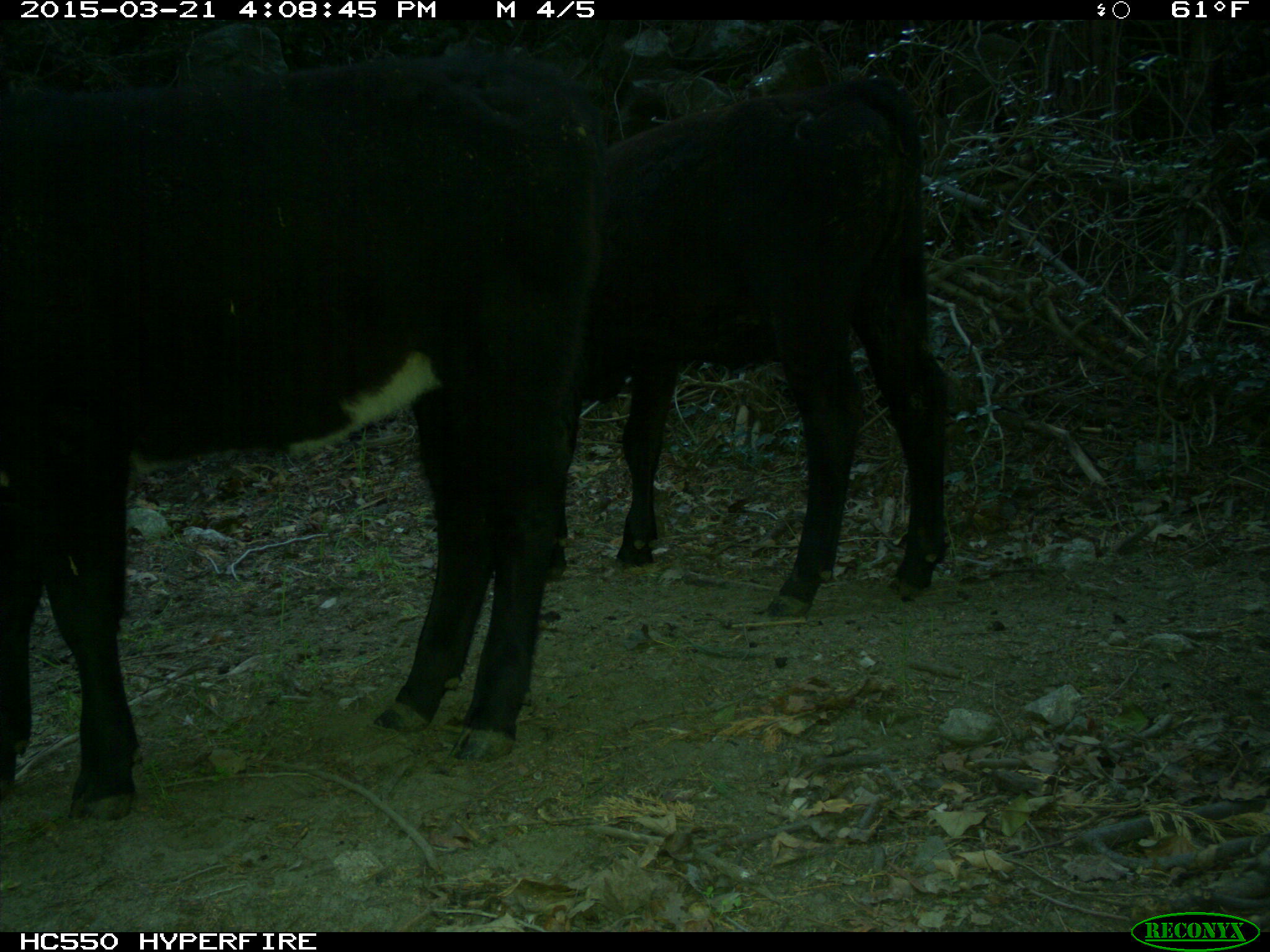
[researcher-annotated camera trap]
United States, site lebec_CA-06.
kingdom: Animalia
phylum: Chordata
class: Mammalia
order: Artiodactyla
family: Bovidae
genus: Bos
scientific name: Bos taurus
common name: domestic cow